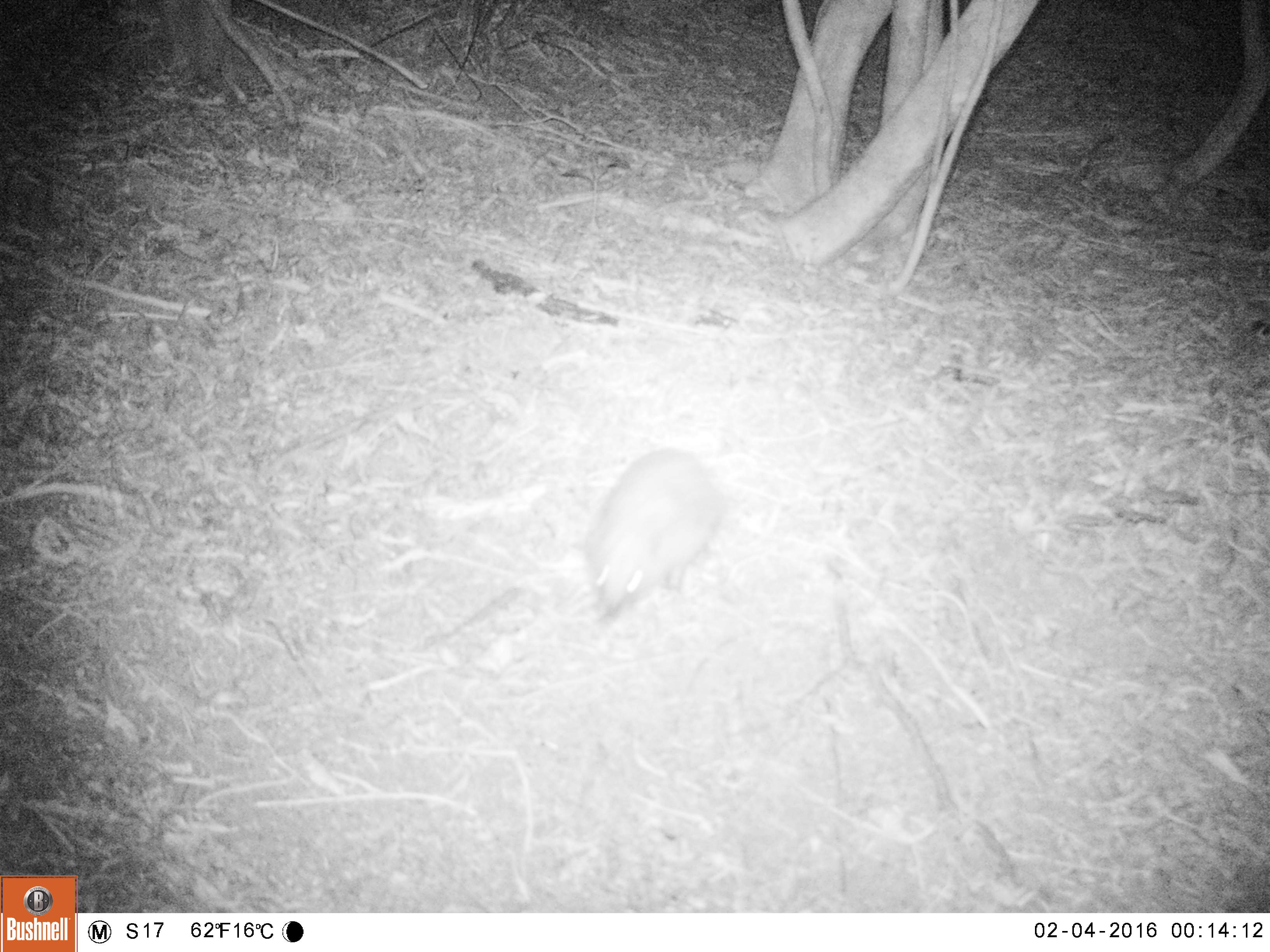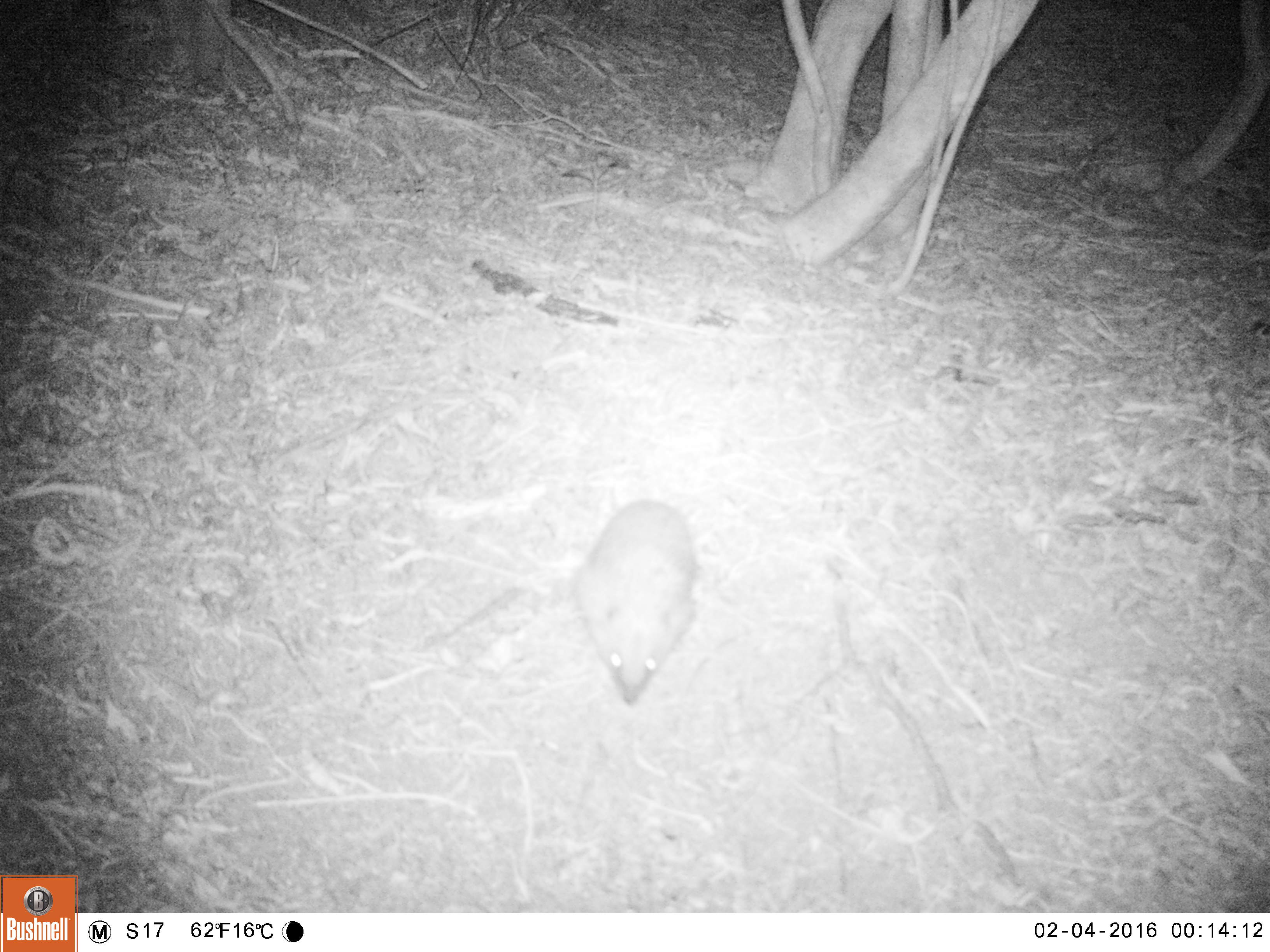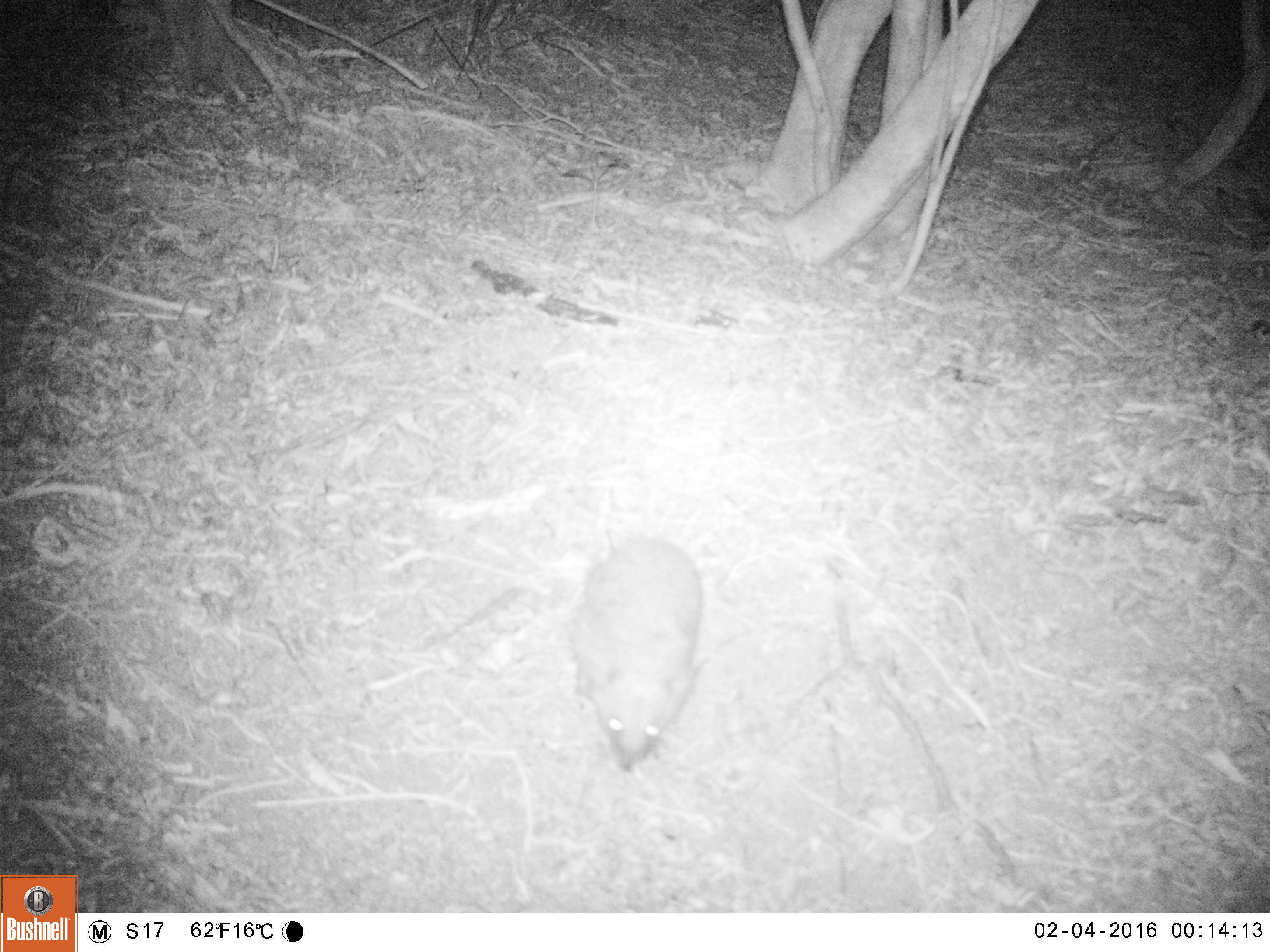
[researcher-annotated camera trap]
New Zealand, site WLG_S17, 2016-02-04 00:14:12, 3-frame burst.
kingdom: Animalia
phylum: Chordata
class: Mammalia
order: Eulipotyphla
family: Erinaceidae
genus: Erinaceus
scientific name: Erinaceus europaeus europaeus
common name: european hedgehog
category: hedgehog